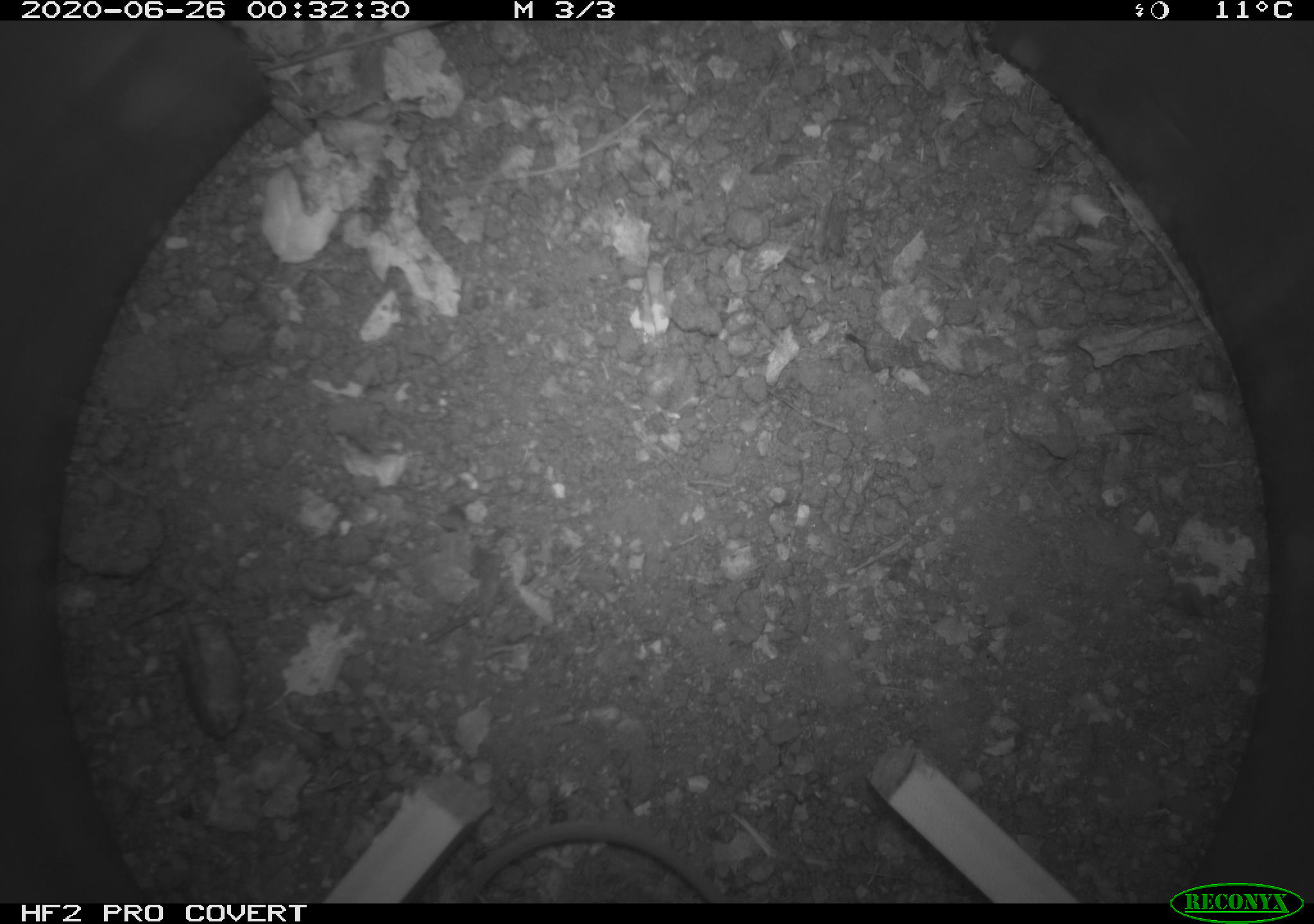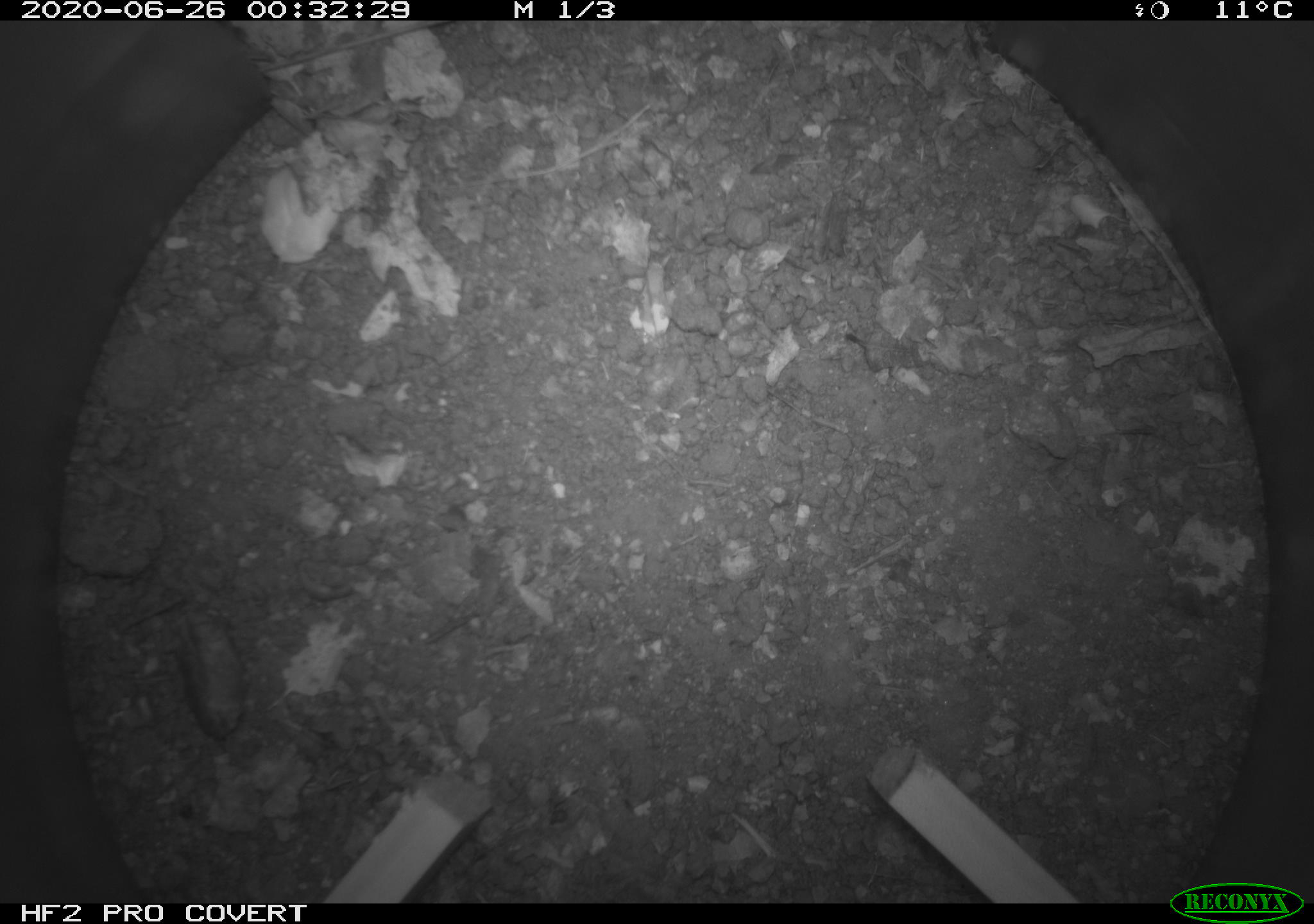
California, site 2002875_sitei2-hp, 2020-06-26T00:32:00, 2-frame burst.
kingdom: Animalia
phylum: Chordata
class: Mammalia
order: Rodentia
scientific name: Rodentia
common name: rodent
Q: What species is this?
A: Rodent (Rodentia).